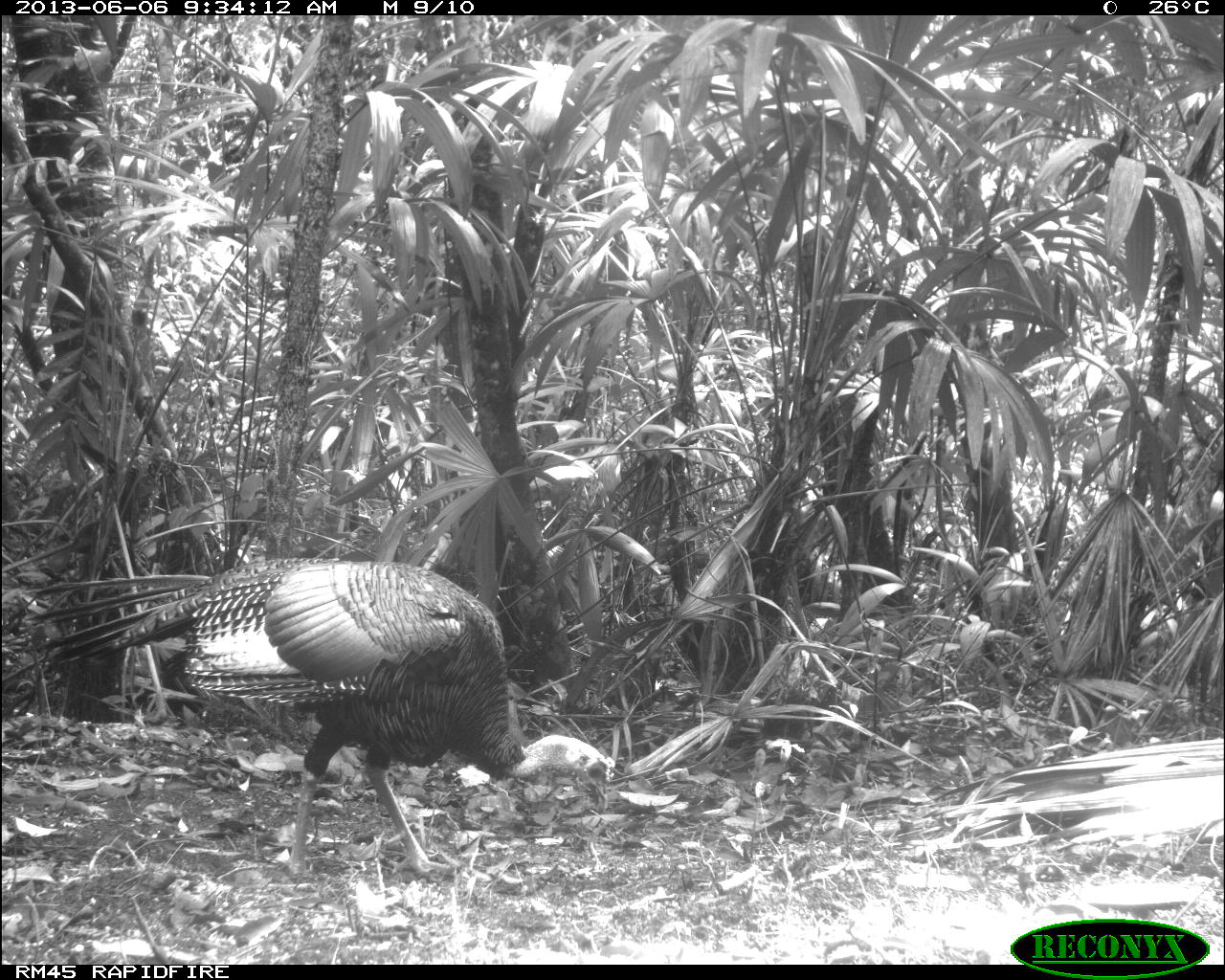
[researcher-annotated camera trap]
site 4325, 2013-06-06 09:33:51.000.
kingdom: Animalia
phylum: Chordata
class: Aves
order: Galliformes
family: Phasianidae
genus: Meleagris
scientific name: Meleagris ocellata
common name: ocellated turkey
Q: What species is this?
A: Meleagris ocellata (ocellated turkey).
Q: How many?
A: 1.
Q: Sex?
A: Male.